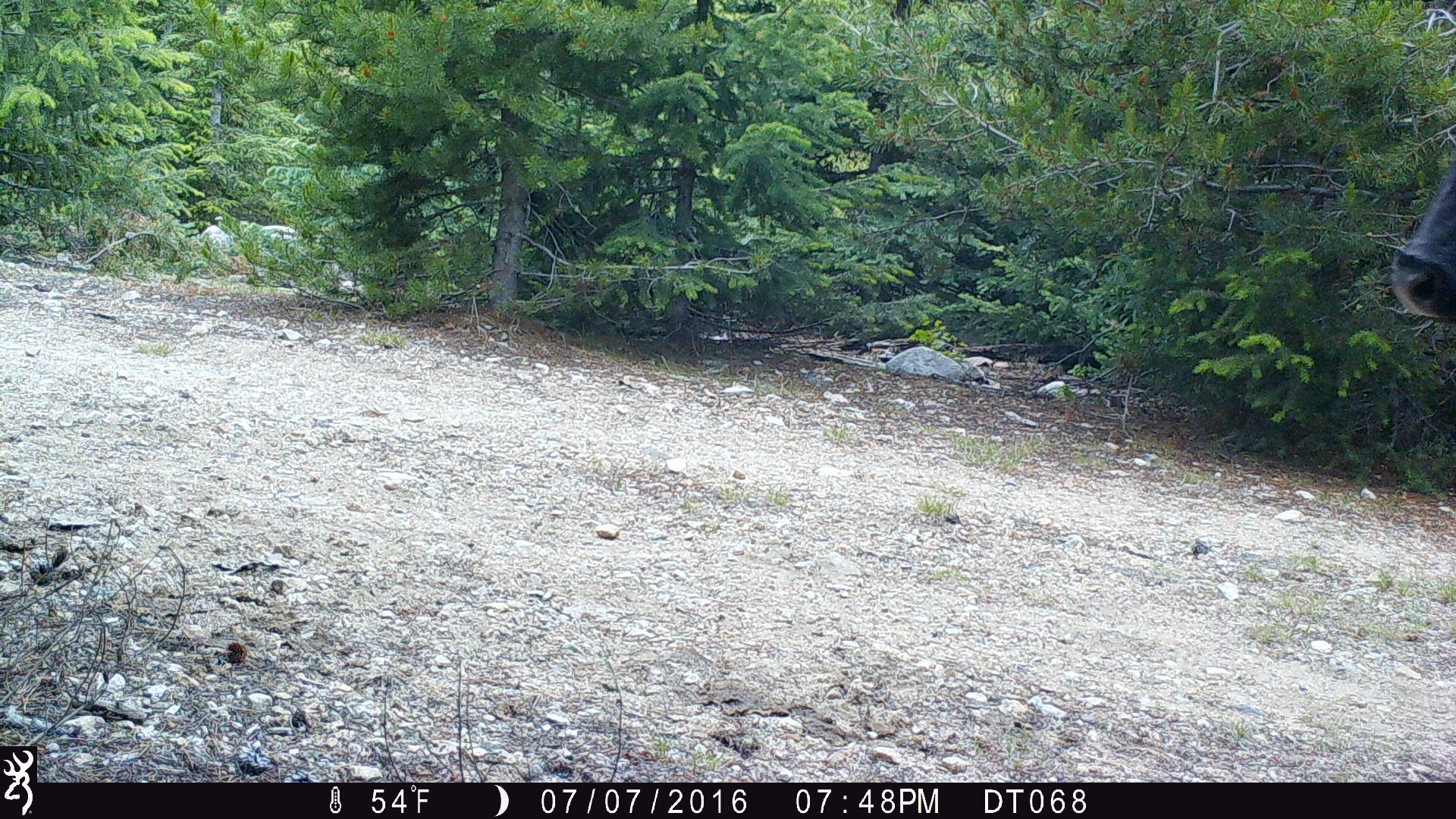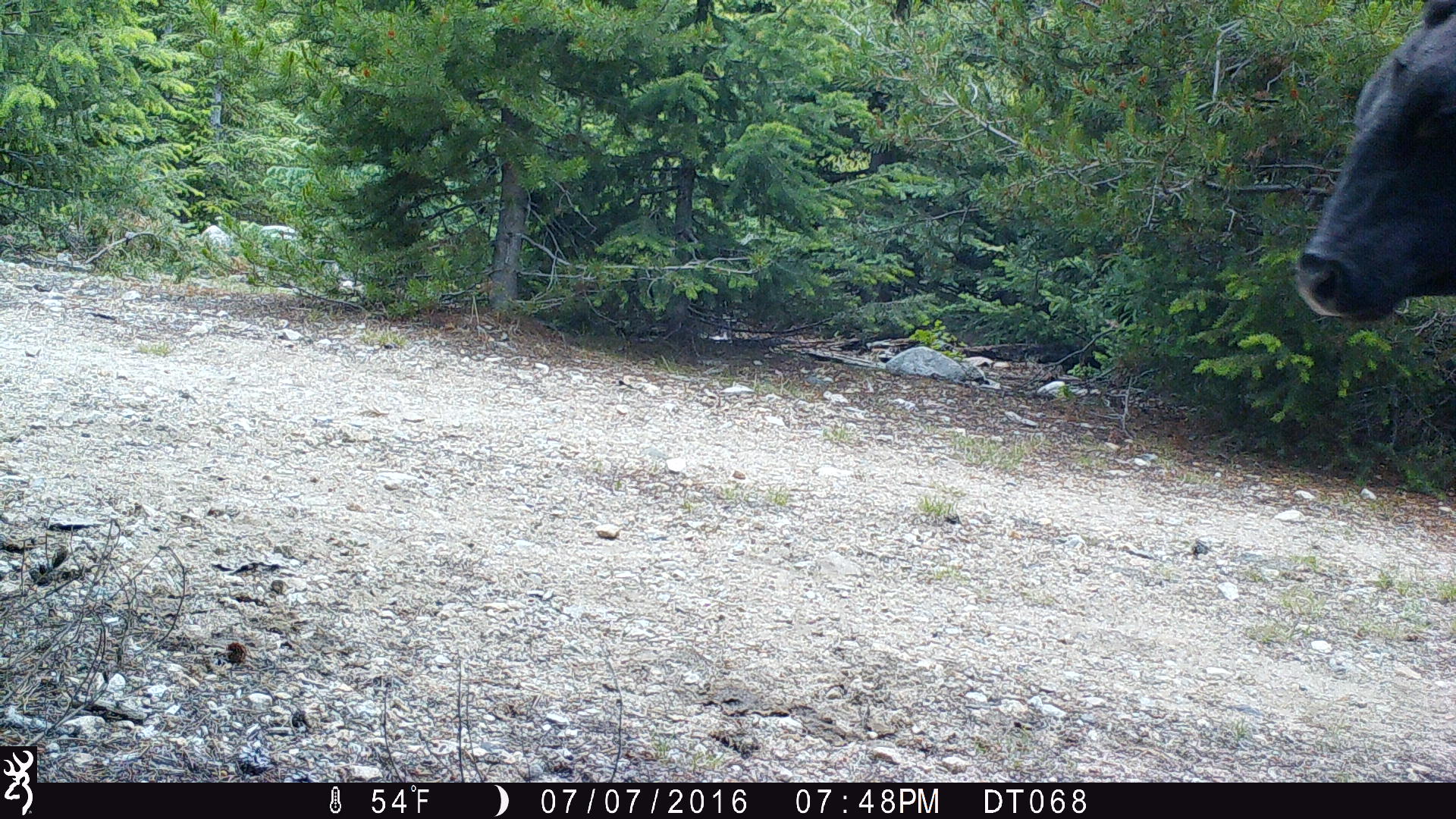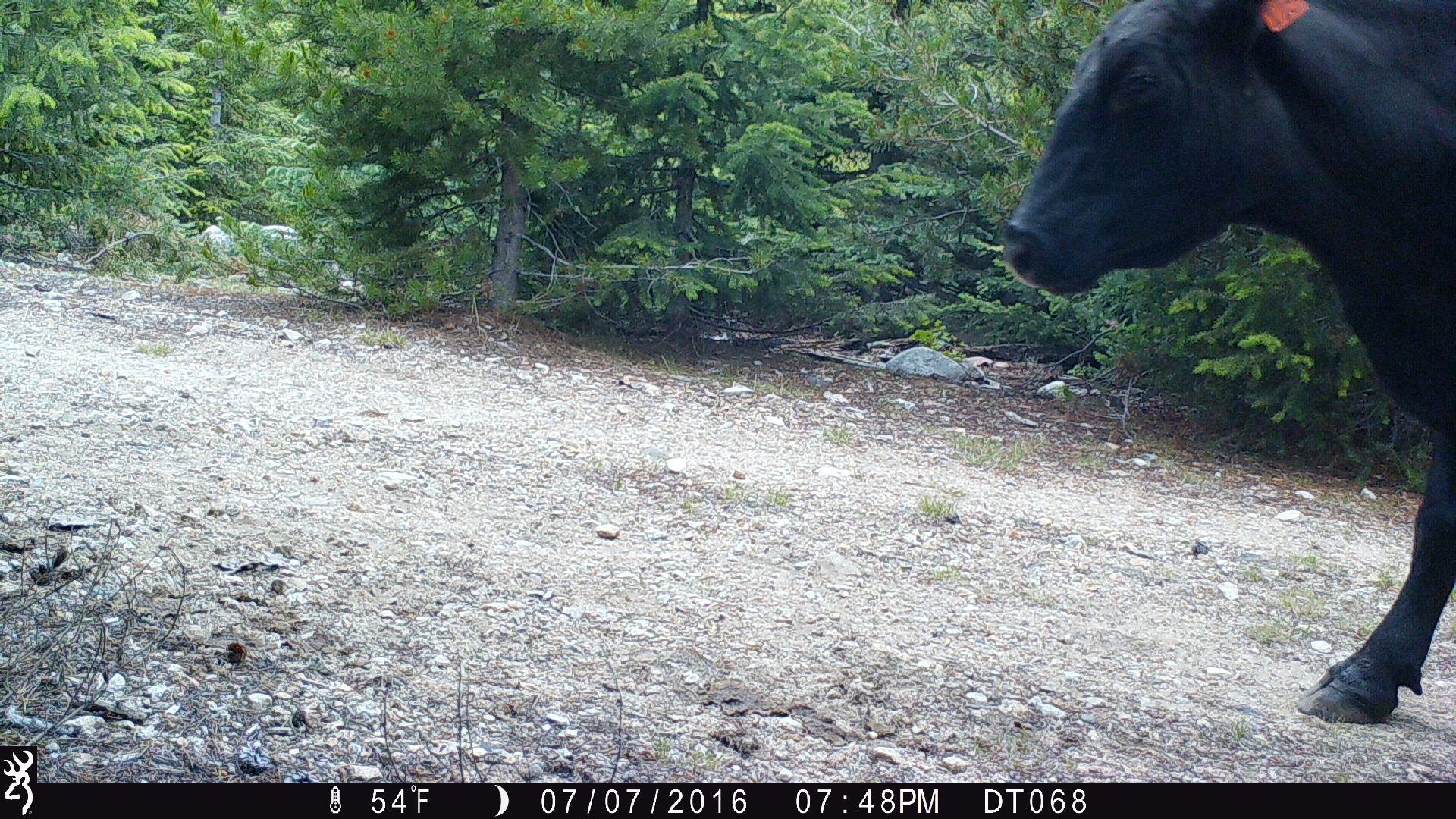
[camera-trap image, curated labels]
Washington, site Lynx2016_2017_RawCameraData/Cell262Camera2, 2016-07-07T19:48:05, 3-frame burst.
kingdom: Animalia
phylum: Chordata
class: Mammalia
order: Artiodactyla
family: Bovidae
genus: Bos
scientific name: Bos taurus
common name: domestic cattle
Domestic cattle (Bos taurus). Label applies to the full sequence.